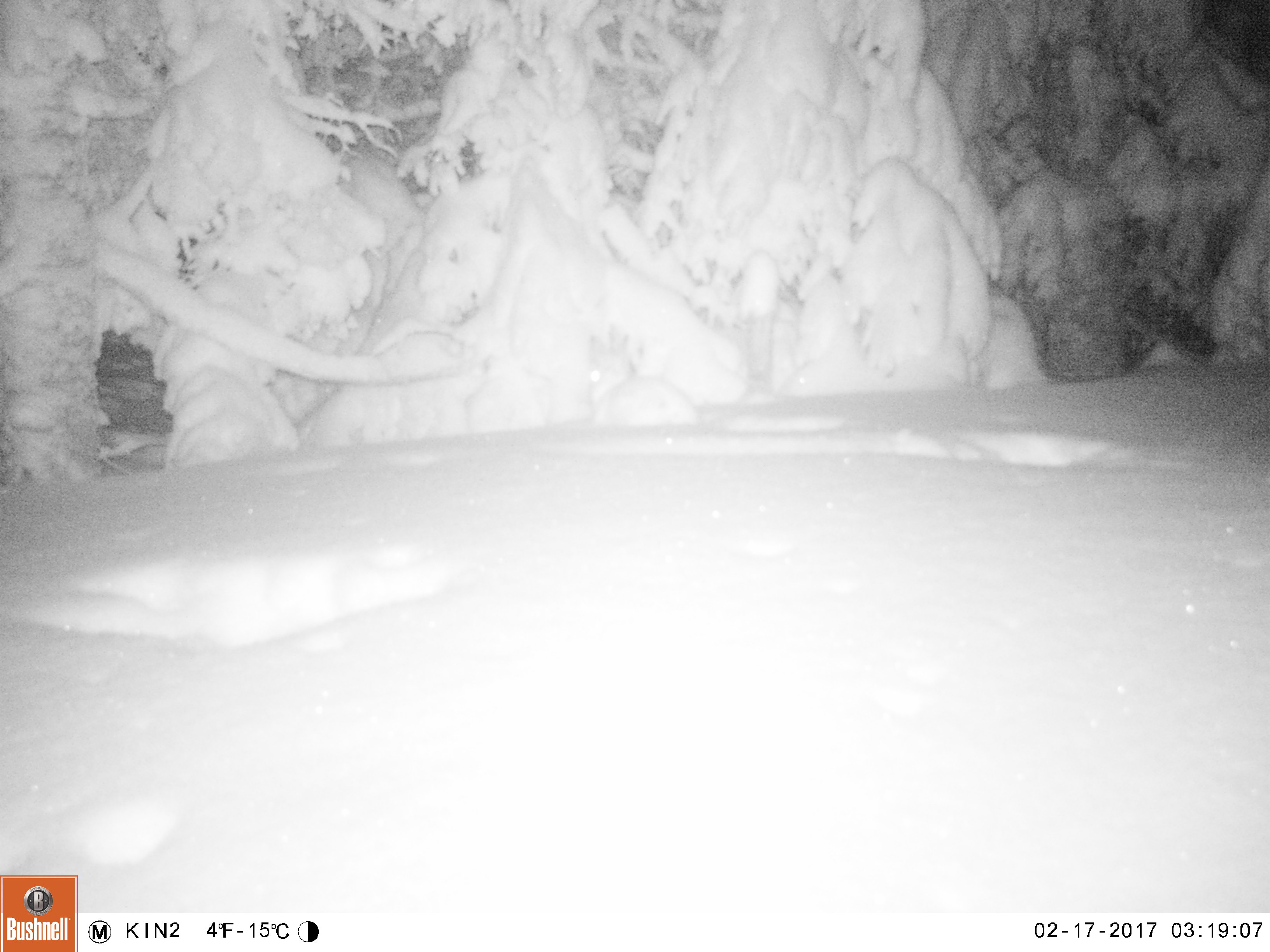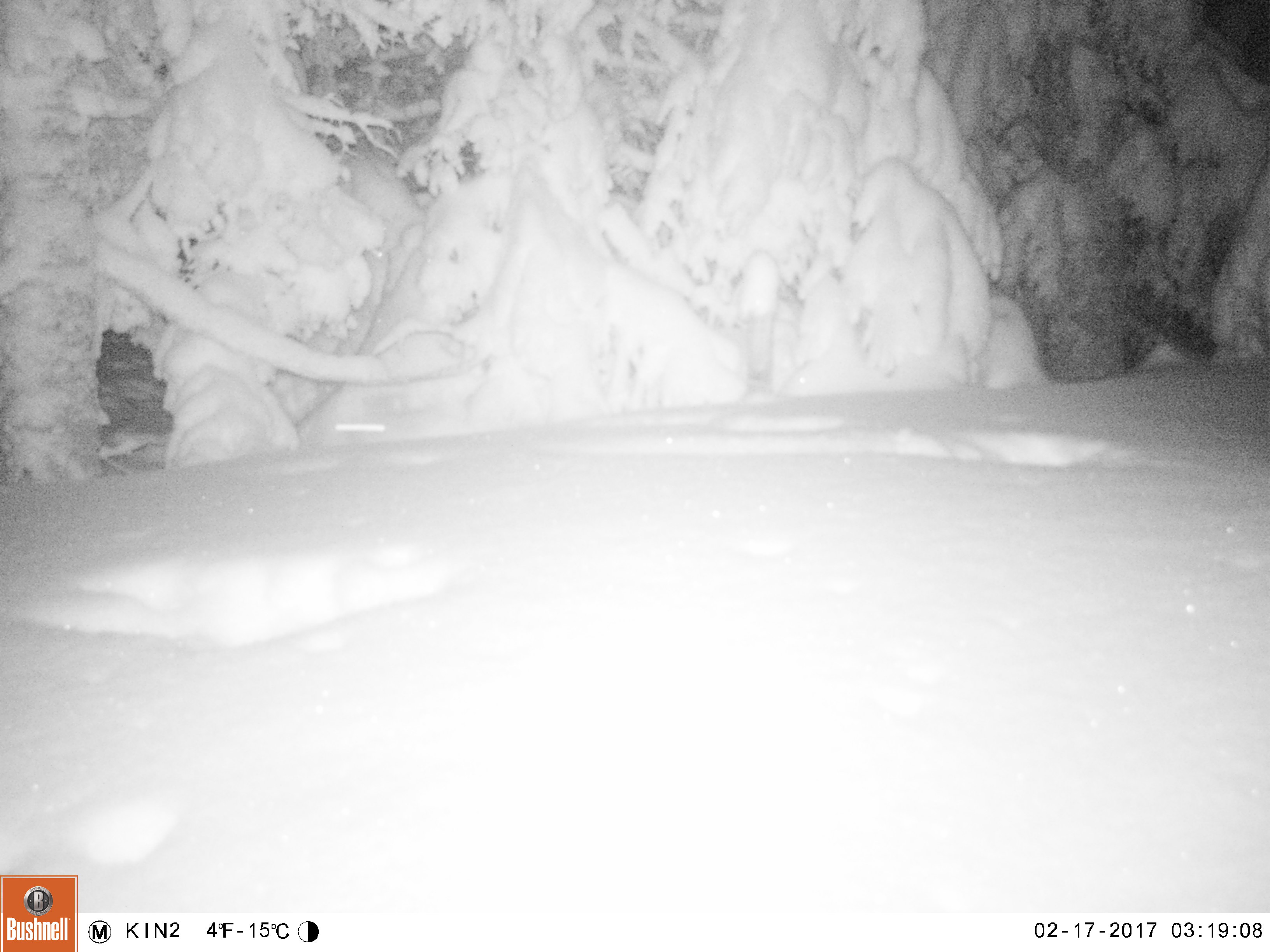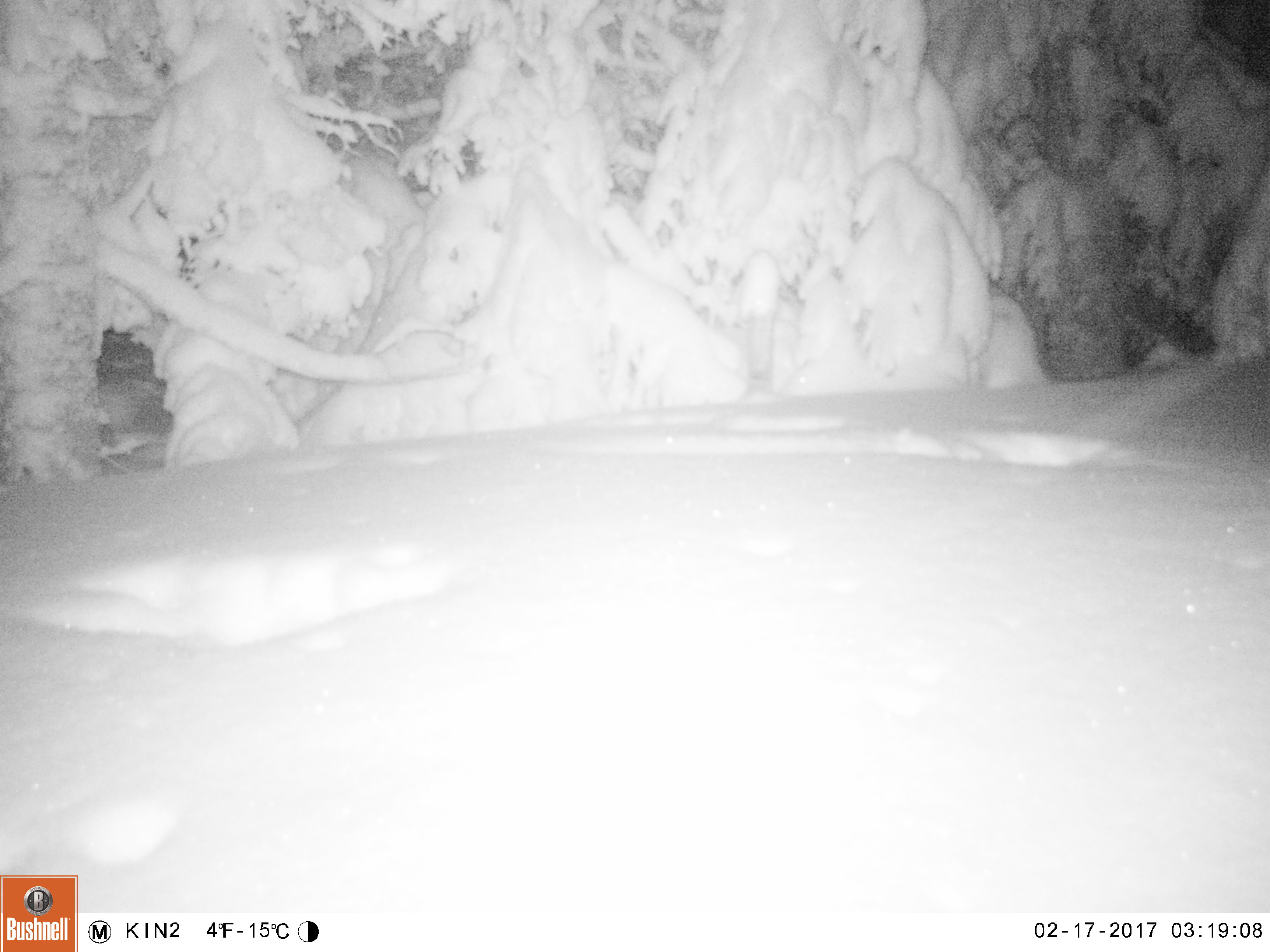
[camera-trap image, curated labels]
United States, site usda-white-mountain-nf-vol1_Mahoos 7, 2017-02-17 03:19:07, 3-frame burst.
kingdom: Animalia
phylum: Chordata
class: Mammalia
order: Lagomorpha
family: Leporidae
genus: Lepus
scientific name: Lepus americanus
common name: snowshoe hare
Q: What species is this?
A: Snowshoe hare (Lepus americanus).